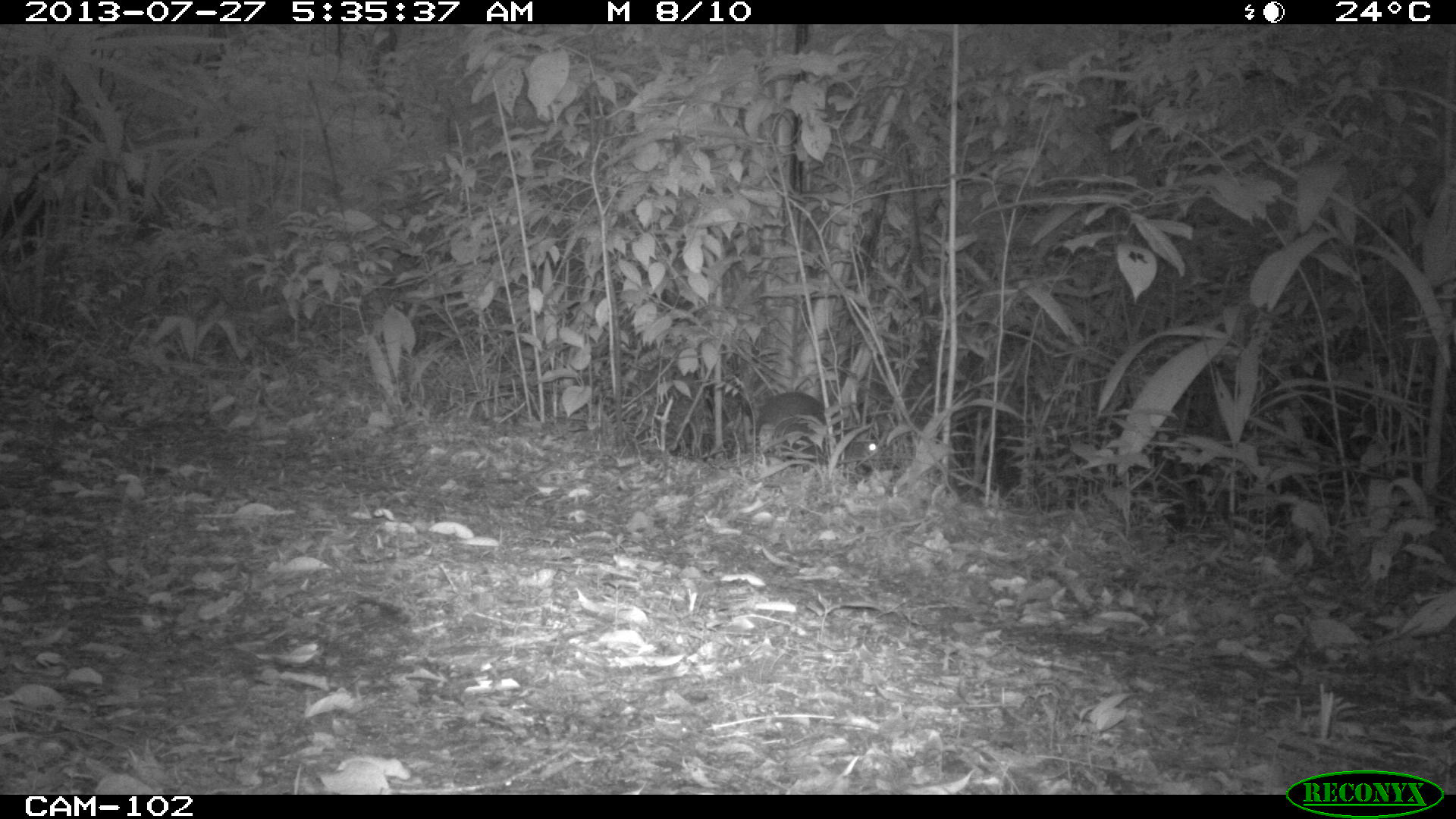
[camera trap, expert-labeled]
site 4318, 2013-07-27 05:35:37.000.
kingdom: Animalia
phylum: Chordata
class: Mammalia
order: Rodentia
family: Dasyproctidae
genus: Dasyprocta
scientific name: Dasyprocta punctata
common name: central american agouti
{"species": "Dasyprocta punctata (central american agouti)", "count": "1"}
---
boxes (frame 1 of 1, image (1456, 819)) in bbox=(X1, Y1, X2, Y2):
dasyprocta punctata: bbox=(755, 390, 877, 473)